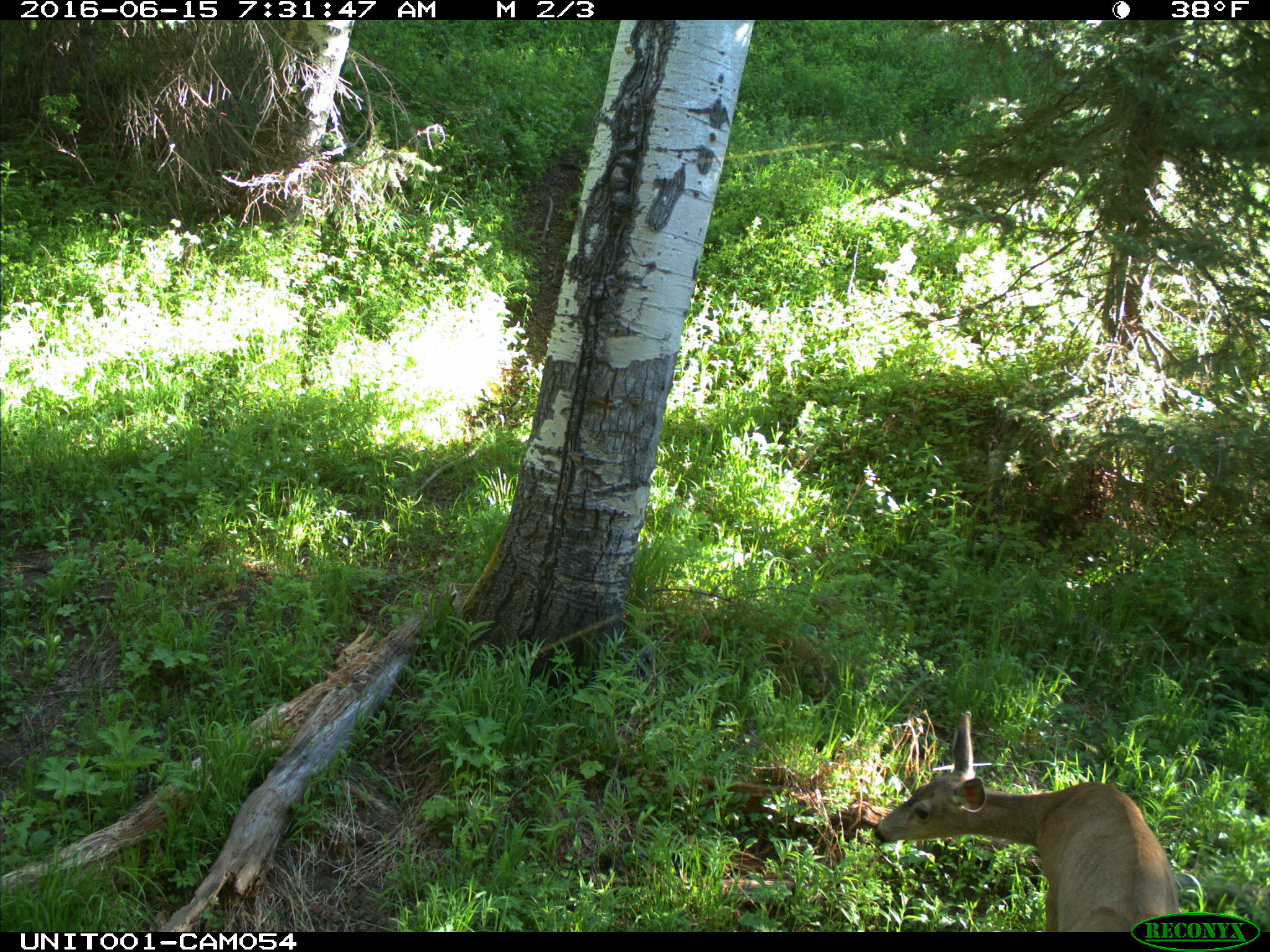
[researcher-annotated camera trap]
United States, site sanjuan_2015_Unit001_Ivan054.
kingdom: Animalia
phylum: Chordata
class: Mammalia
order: Artiodactyla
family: Cervidae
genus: Odocoileus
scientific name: Odocoileus hemionus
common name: mule deer